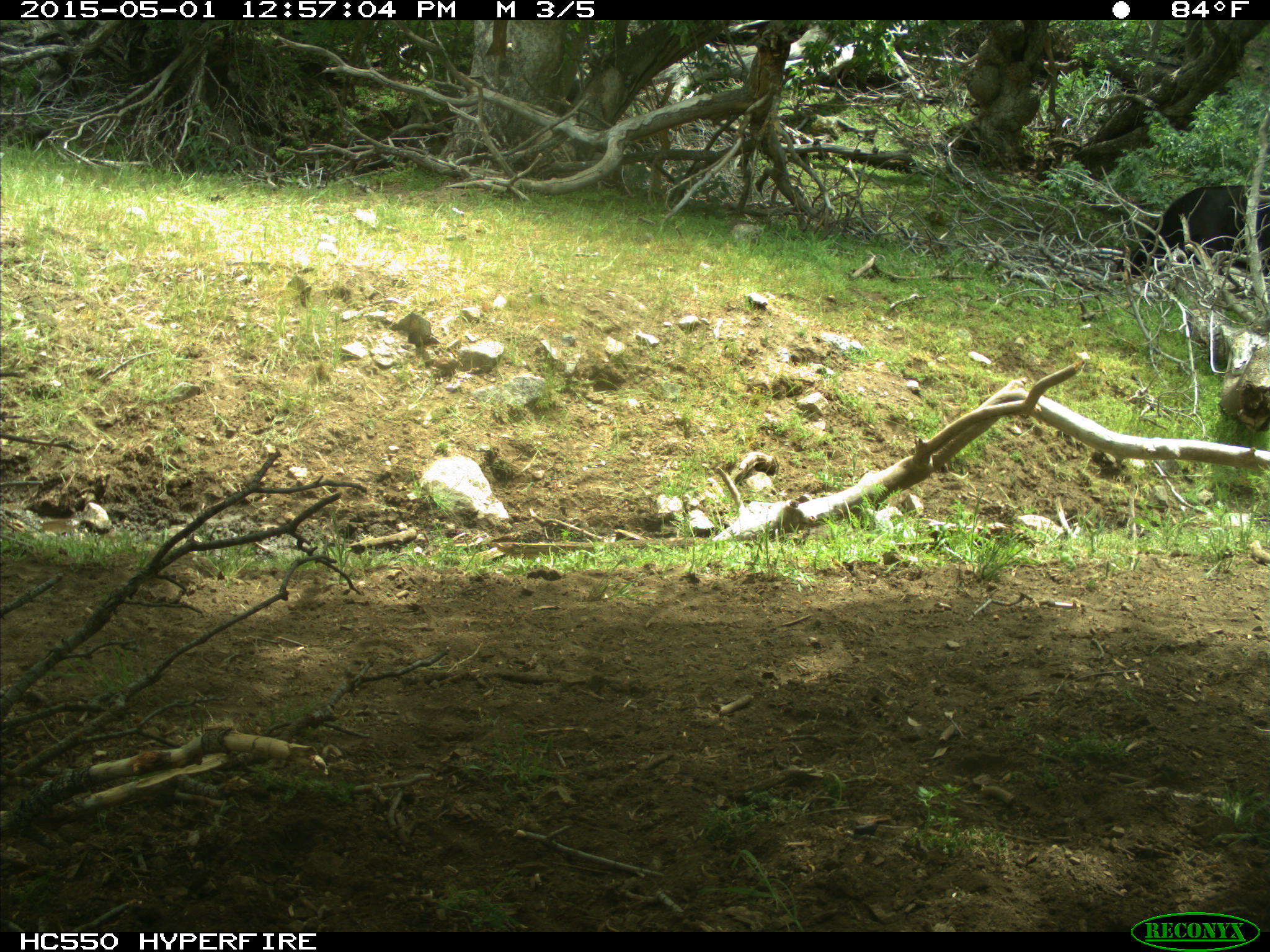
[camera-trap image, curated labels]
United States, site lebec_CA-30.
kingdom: Animalia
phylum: Chordata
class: Mammalia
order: Artiodactyla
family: Bovidae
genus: Bos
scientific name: Bos taurus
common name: domestic cow